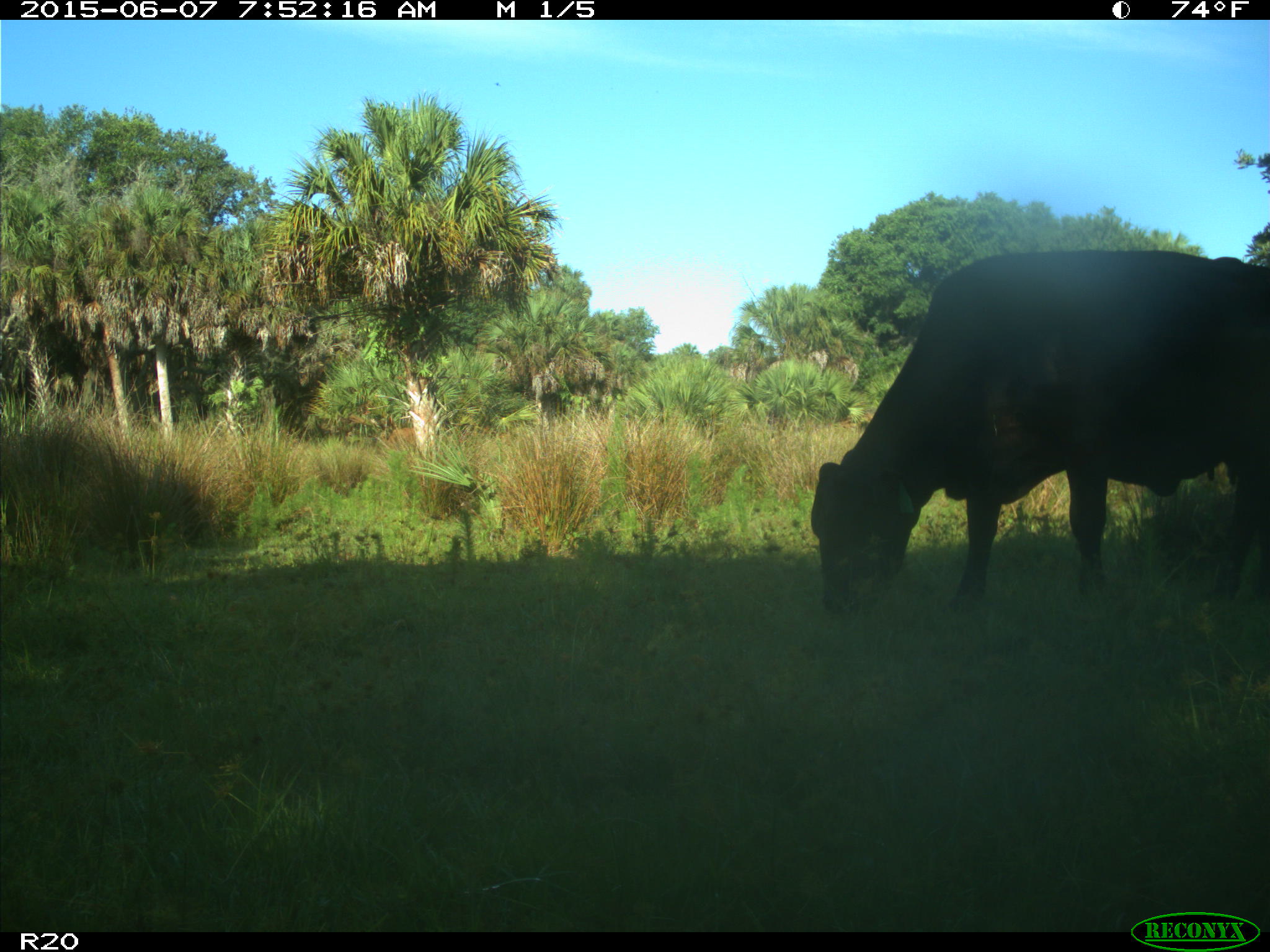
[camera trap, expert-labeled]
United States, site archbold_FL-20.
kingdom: Animalia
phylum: Chordata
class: Mammalia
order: Artiodactyla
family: Bovidae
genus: Bos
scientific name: Bos taurus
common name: domestic cow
Bos taurus (domestic cow).